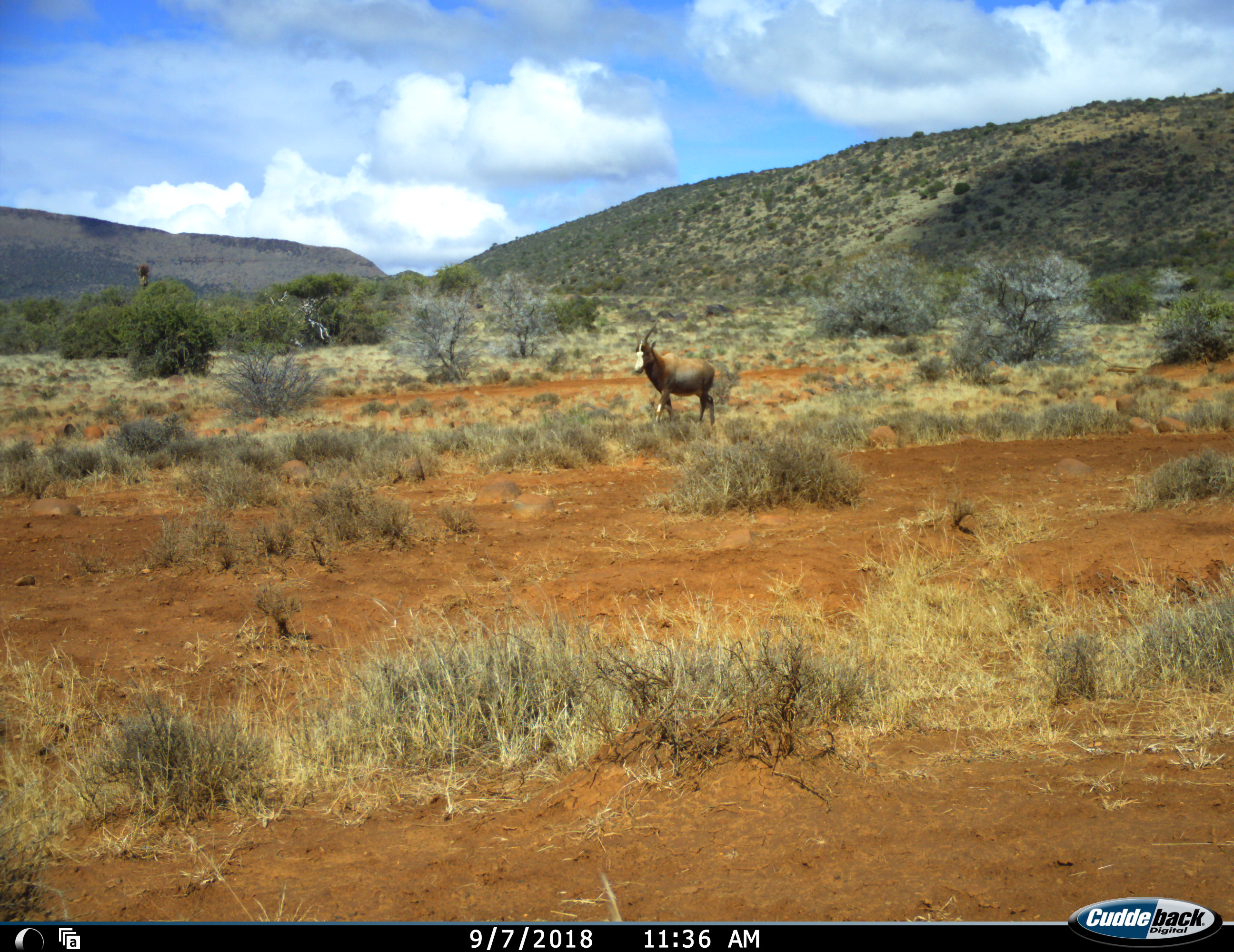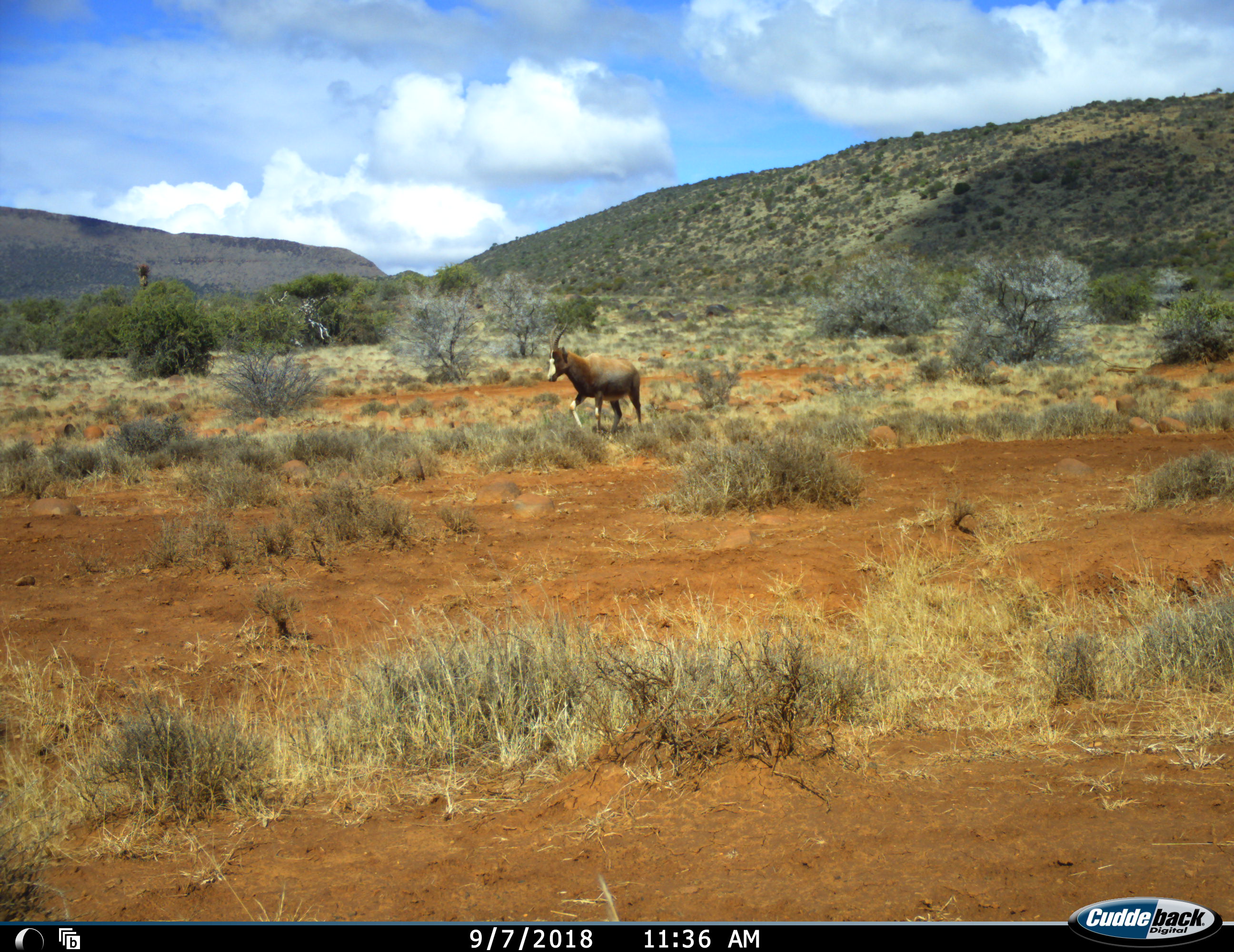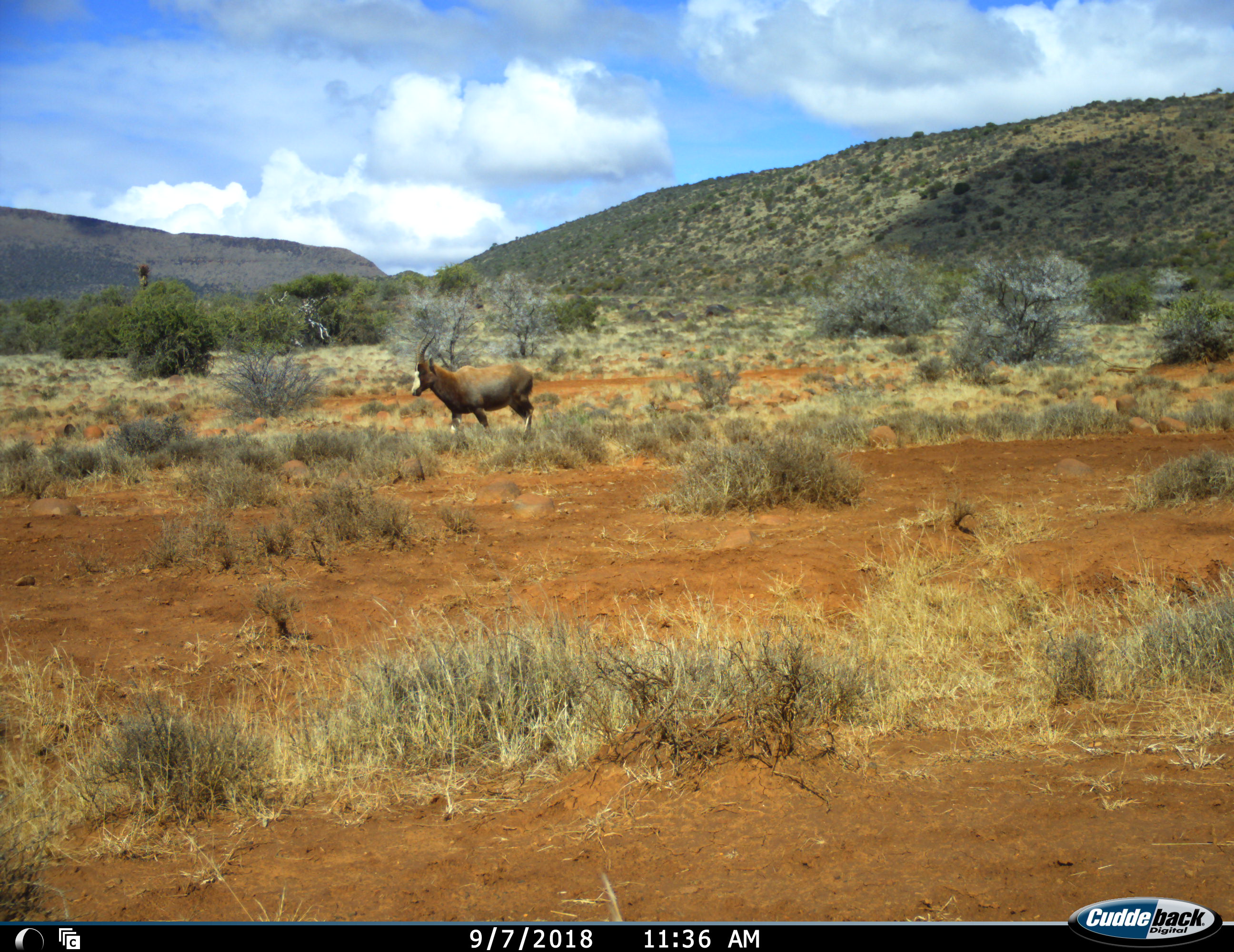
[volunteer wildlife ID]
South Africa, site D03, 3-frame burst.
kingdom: Animalia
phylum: Chordata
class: Mammalia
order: Artiodactyla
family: Bovidae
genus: Damaliscus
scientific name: Damaliscus pygargus phillipsi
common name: blesbok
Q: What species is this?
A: Blesbok (Damaliscus pygargus phillipsi).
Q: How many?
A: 1.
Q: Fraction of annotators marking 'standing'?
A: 11%.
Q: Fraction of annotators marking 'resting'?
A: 0%.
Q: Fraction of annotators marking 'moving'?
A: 100%.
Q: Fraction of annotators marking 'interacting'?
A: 0%.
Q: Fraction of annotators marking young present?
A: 0%.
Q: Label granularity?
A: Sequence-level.